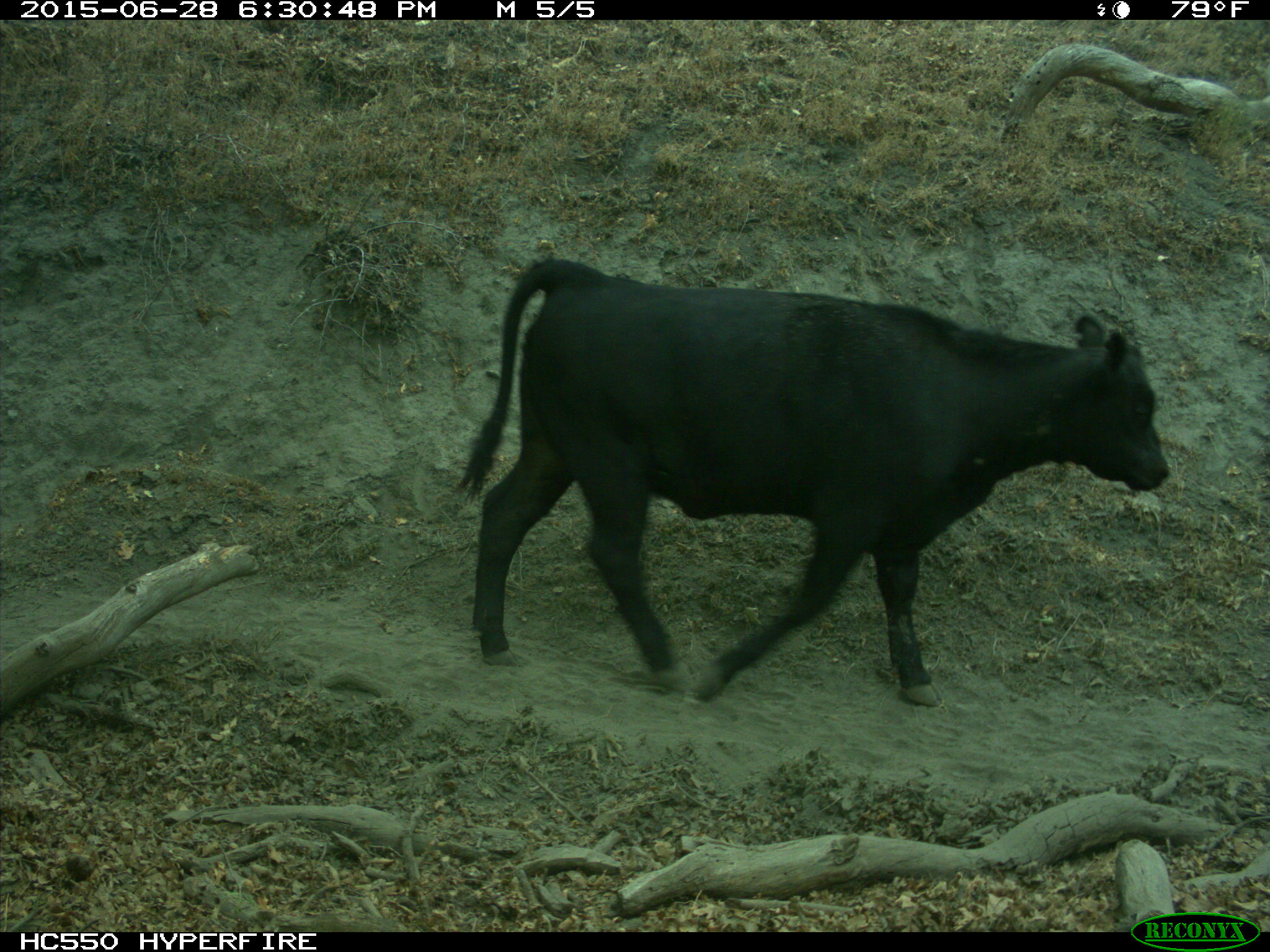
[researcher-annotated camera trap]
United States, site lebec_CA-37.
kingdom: Animalia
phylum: Chordata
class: Mammalia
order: Artiodactyla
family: Bovidae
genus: Bos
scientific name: Bos taurus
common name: domestic cow